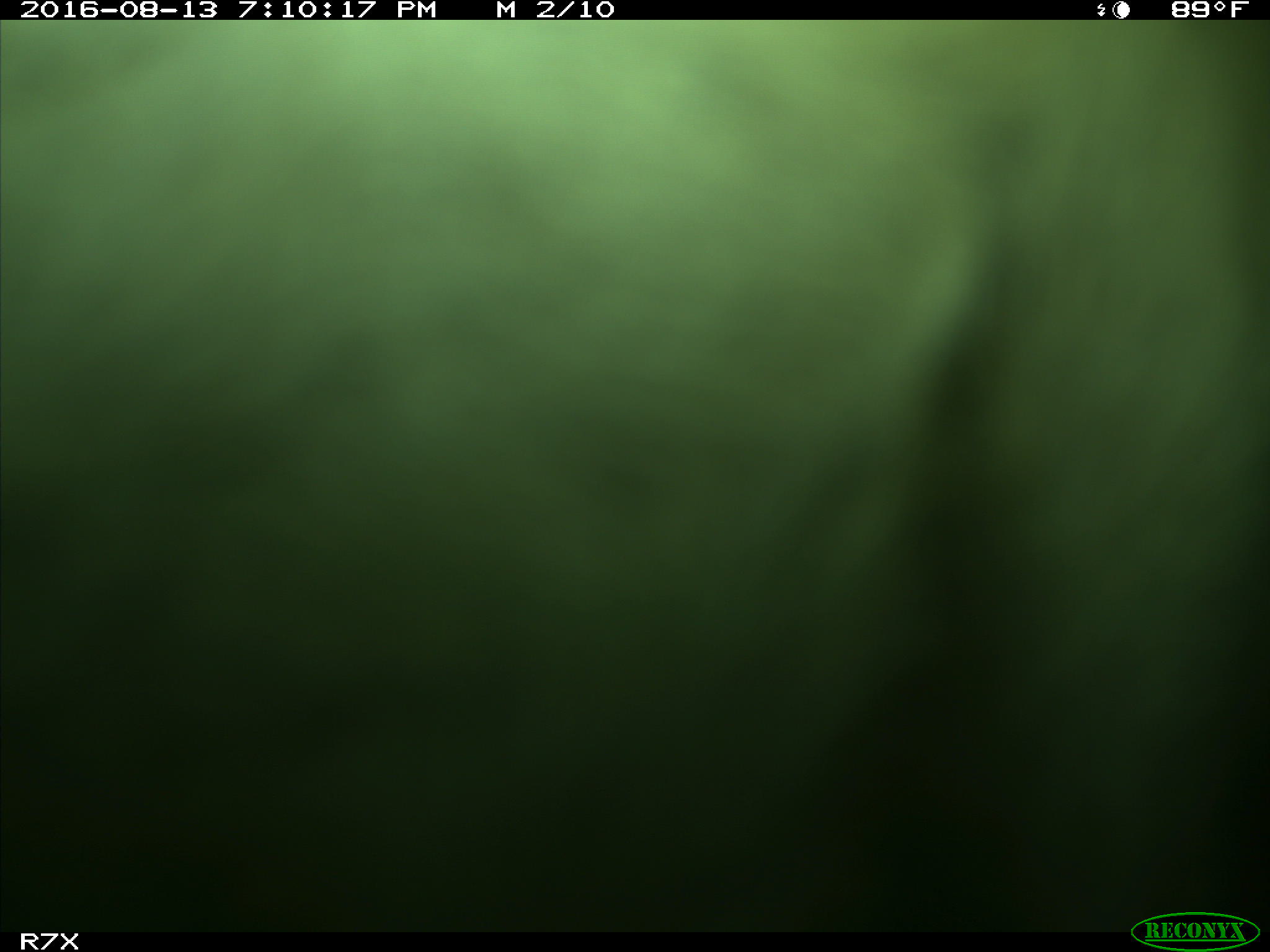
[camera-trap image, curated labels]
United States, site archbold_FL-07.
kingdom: Animalia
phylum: Chordata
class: Mammalia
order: Artiodactyla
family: Bovidae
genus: Bos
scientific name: Bos taurus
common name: domestic cow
Bos taurus (domestic cow).